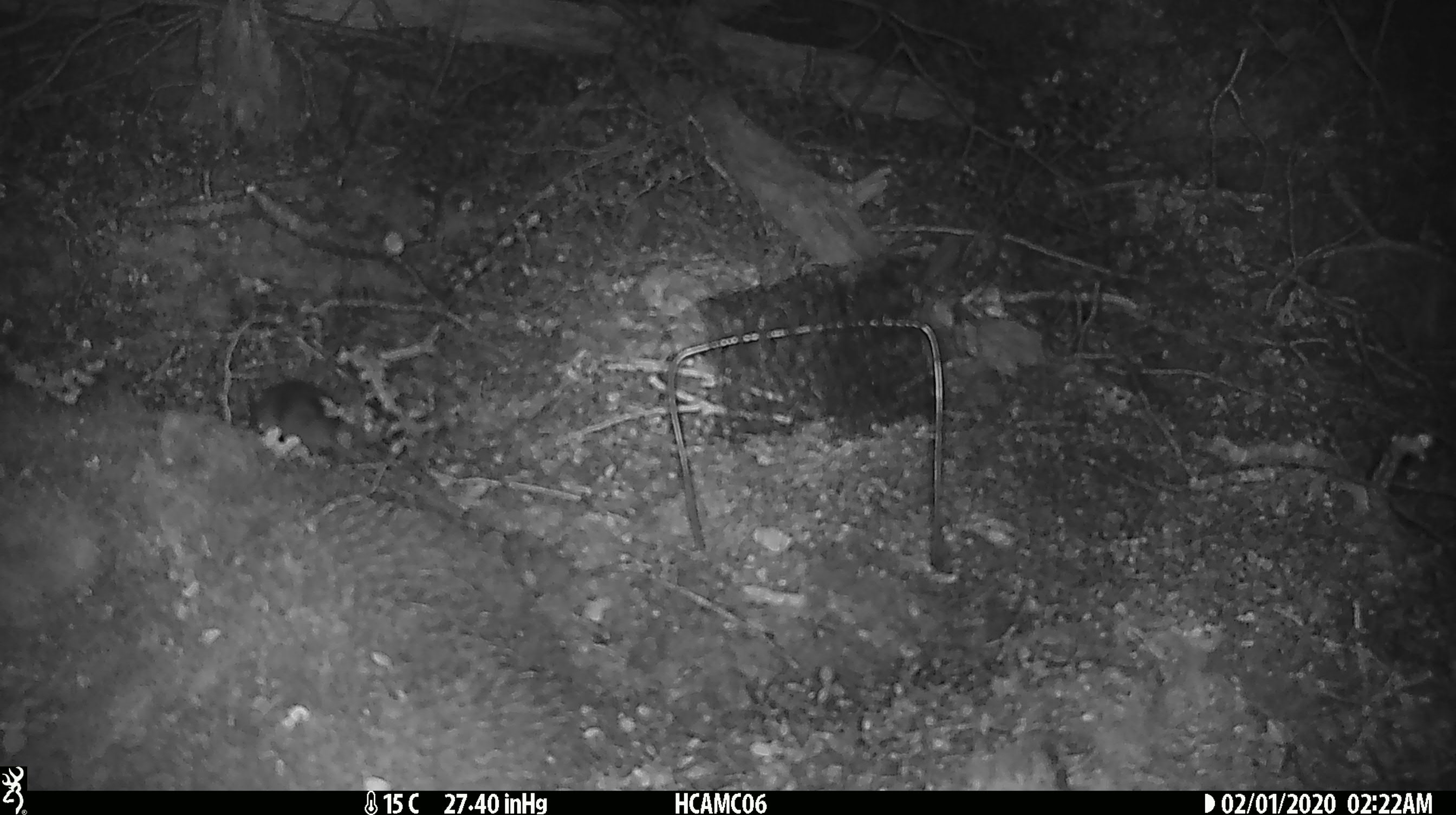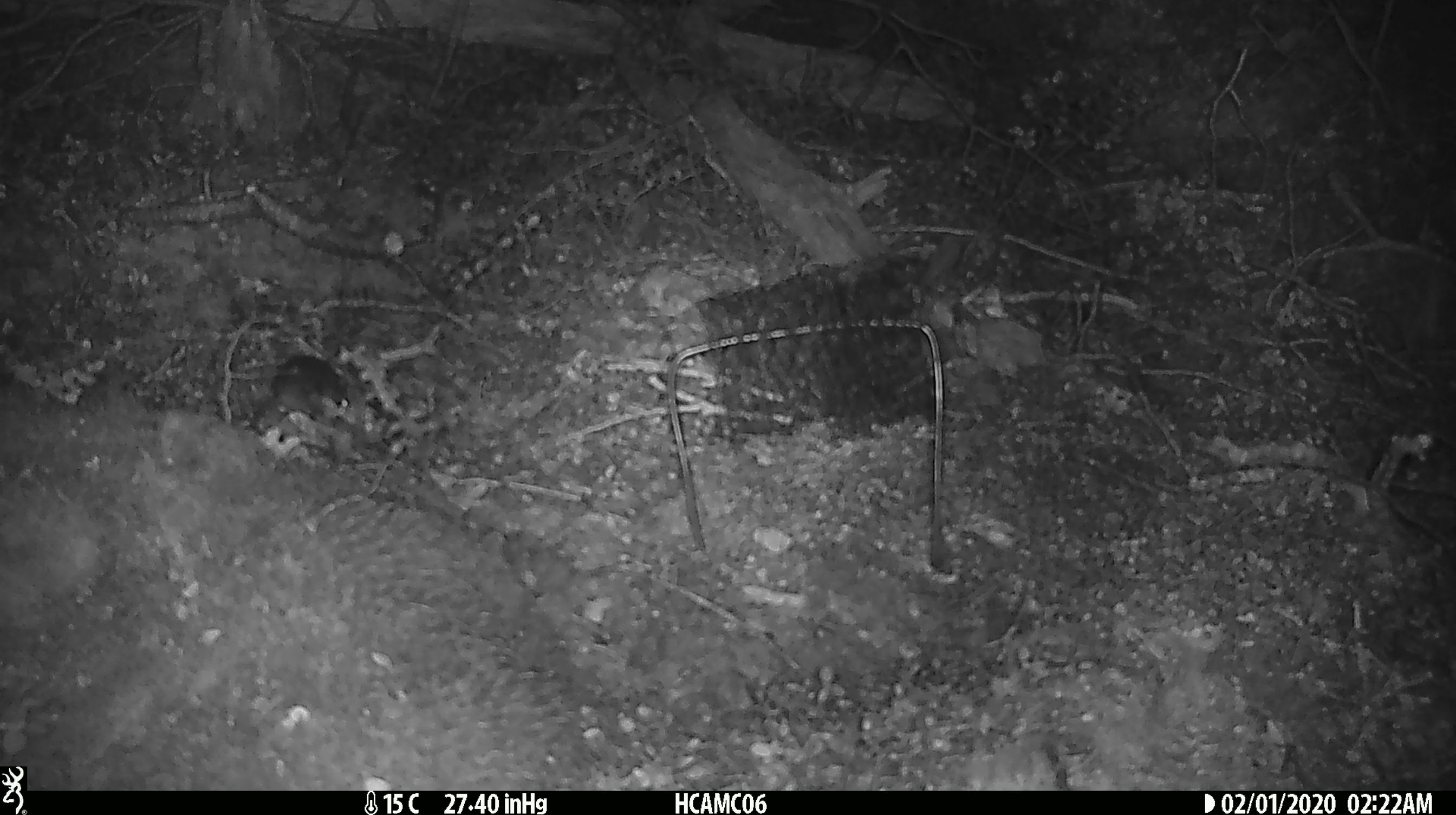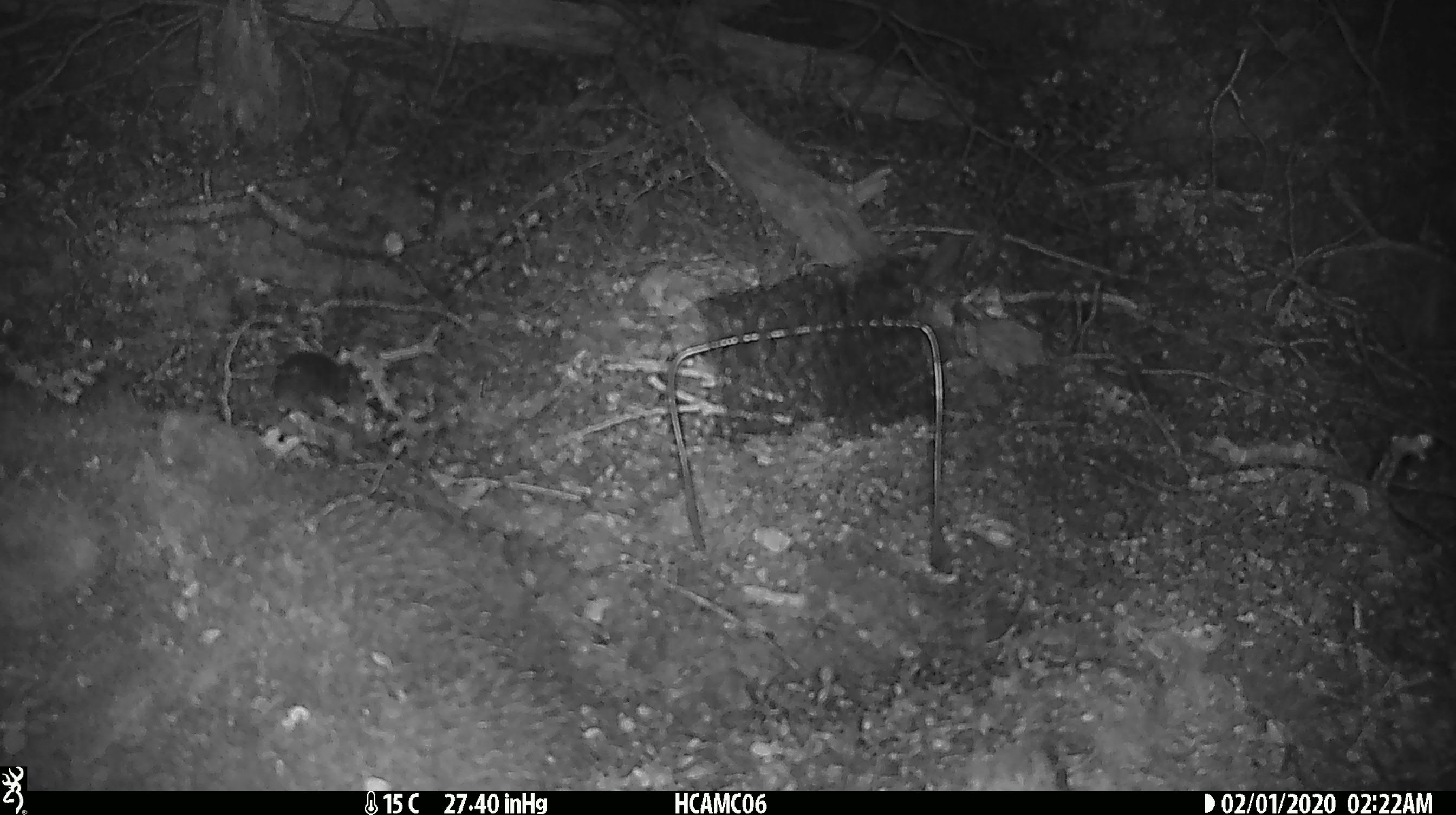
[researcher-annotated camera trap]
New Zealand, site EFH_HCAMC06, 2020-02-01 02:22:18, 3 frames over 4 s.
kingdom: Animalia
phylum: Chordata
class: Mammalia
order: Rodentia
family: Muridae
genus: Mus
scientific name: Mus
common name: mouse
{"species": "mouse (Mus)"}